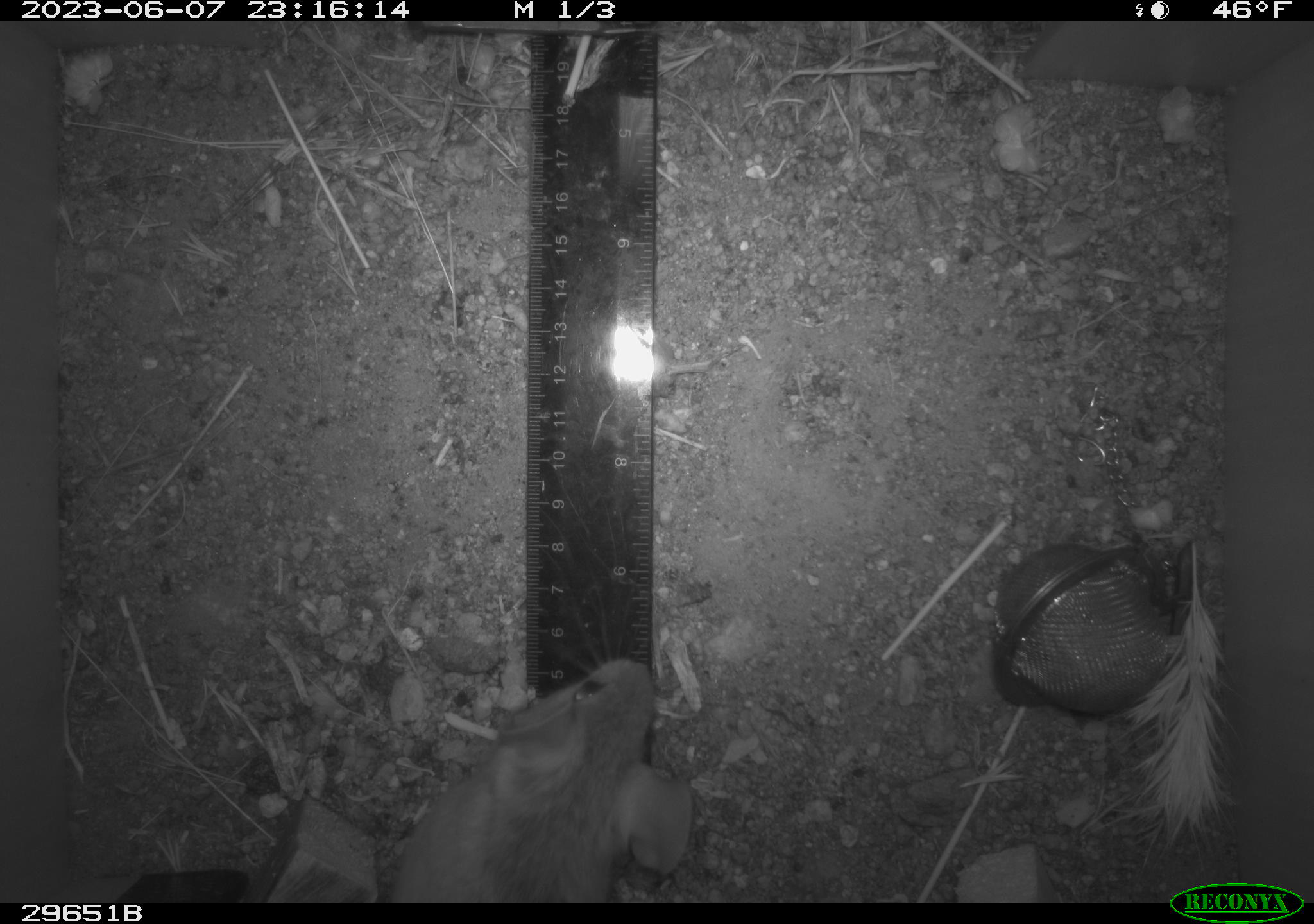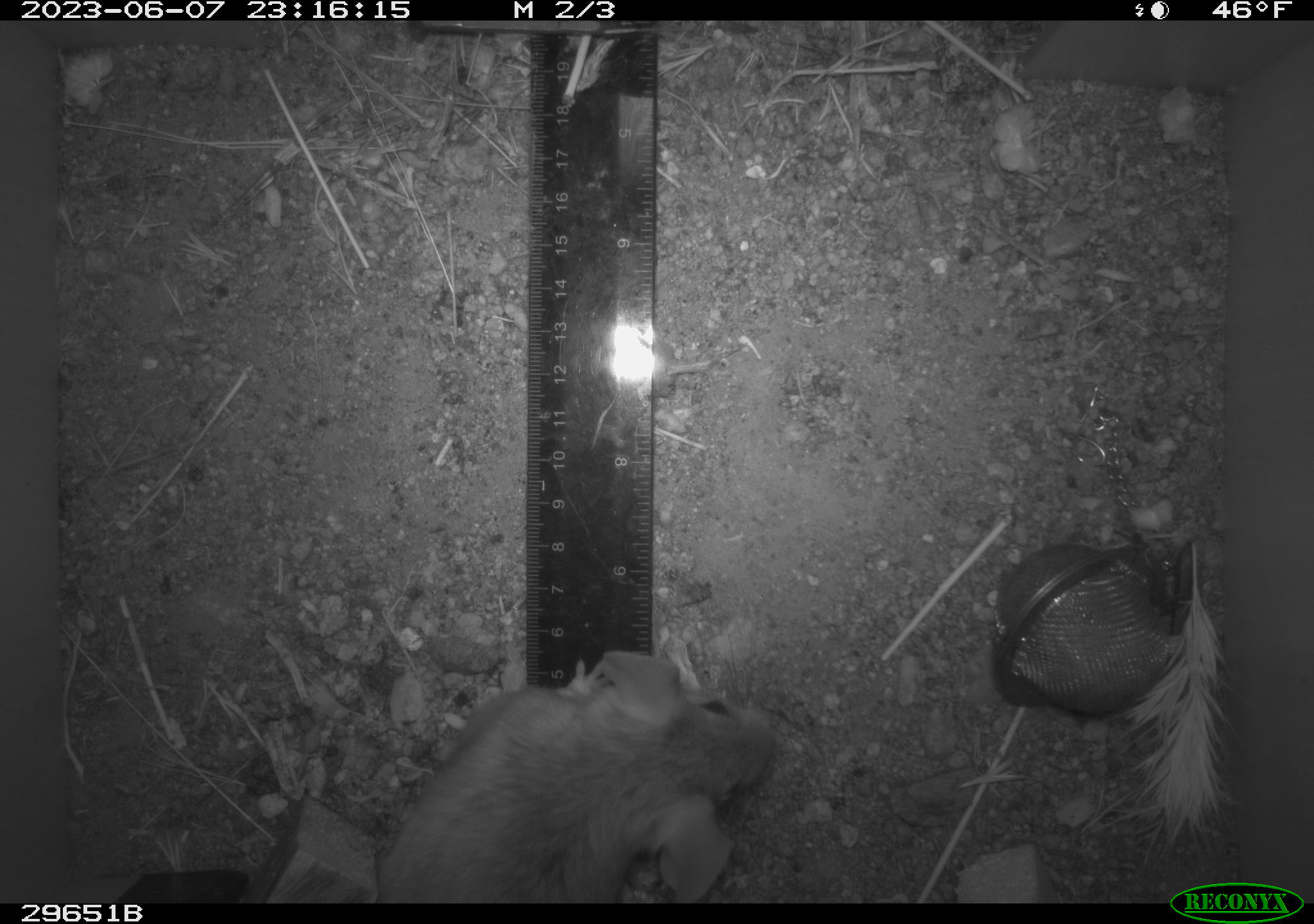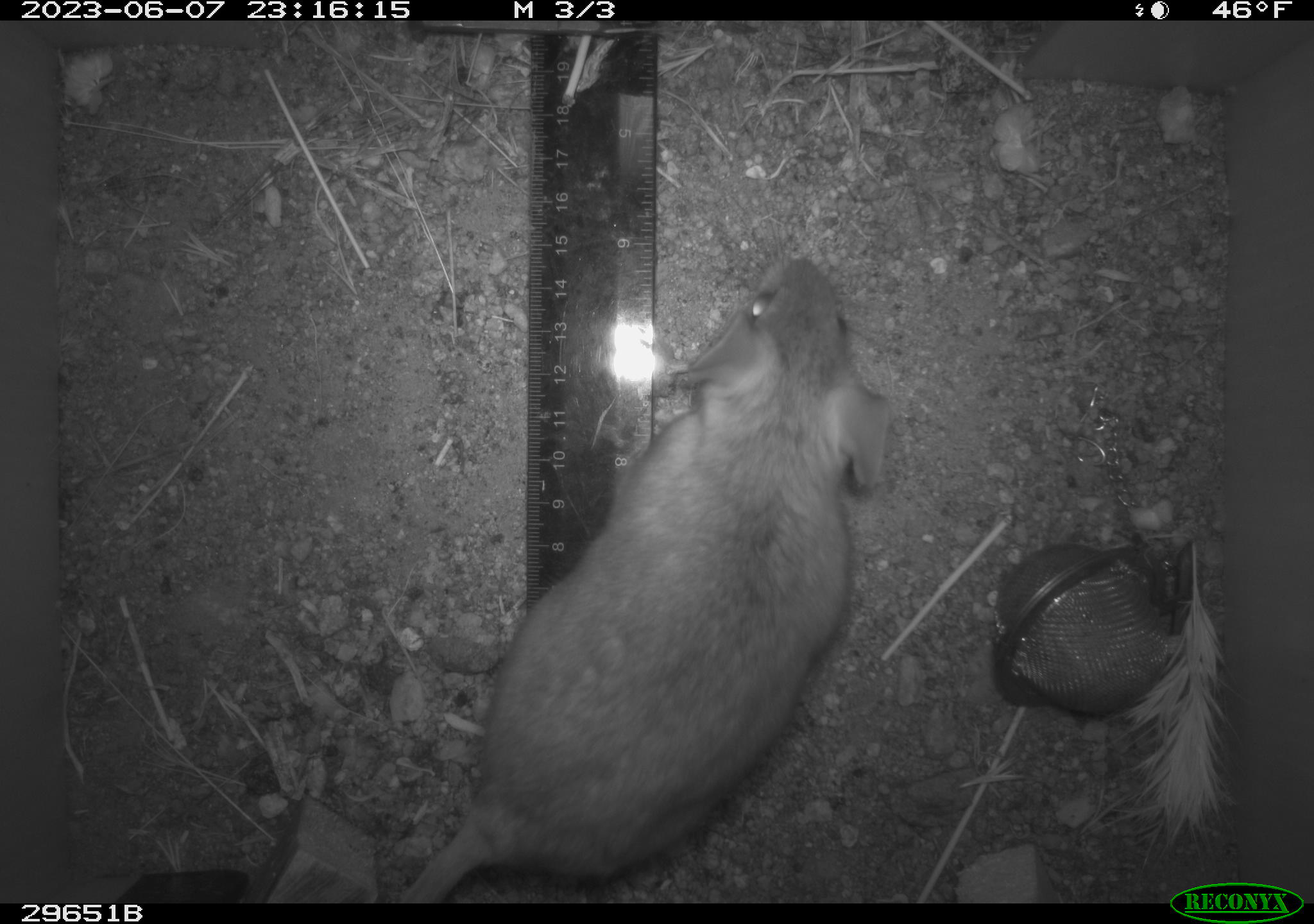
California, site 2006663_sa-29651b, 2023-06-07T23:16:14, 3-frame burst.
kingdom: Animalia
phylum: Chordata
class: Mammalia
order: Rodentia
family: Cricetidae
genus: Neotoma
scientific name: Neotoma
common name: pack rat or woodrat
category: neotoma species